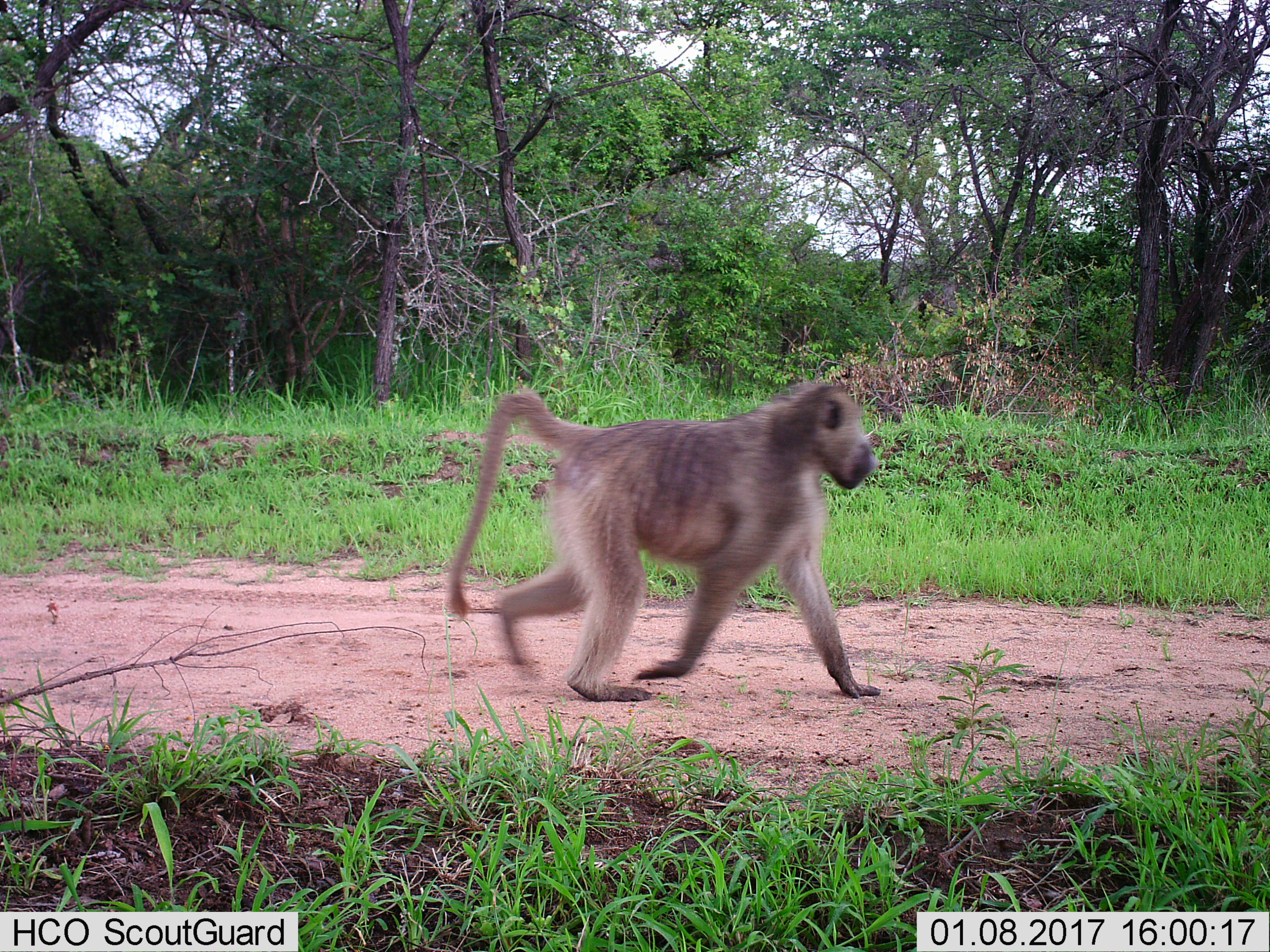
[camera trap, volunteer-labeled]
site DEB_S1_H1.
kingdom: Animalia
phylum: Chordata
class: Mammalia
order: Primates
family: Cercopithecidae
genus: Papio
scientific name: Papio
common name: baboon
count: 1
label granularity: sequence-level